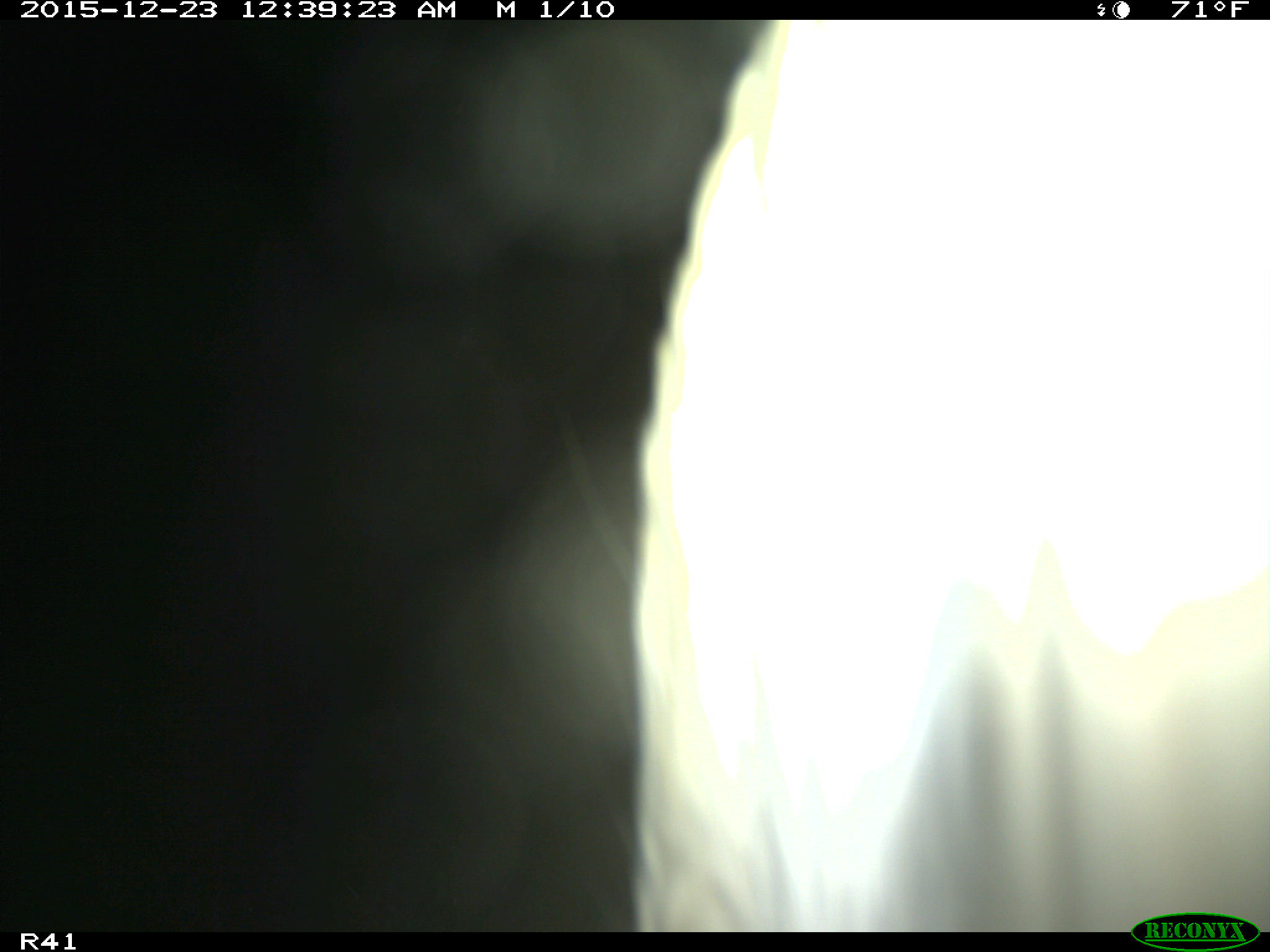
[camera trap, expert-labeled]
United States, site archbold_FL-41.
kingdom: Animalia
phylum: Chordata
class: Mammalia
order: Artiodactyla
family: Bovidae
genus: Bos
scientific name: Bos taurus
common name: domestic cow